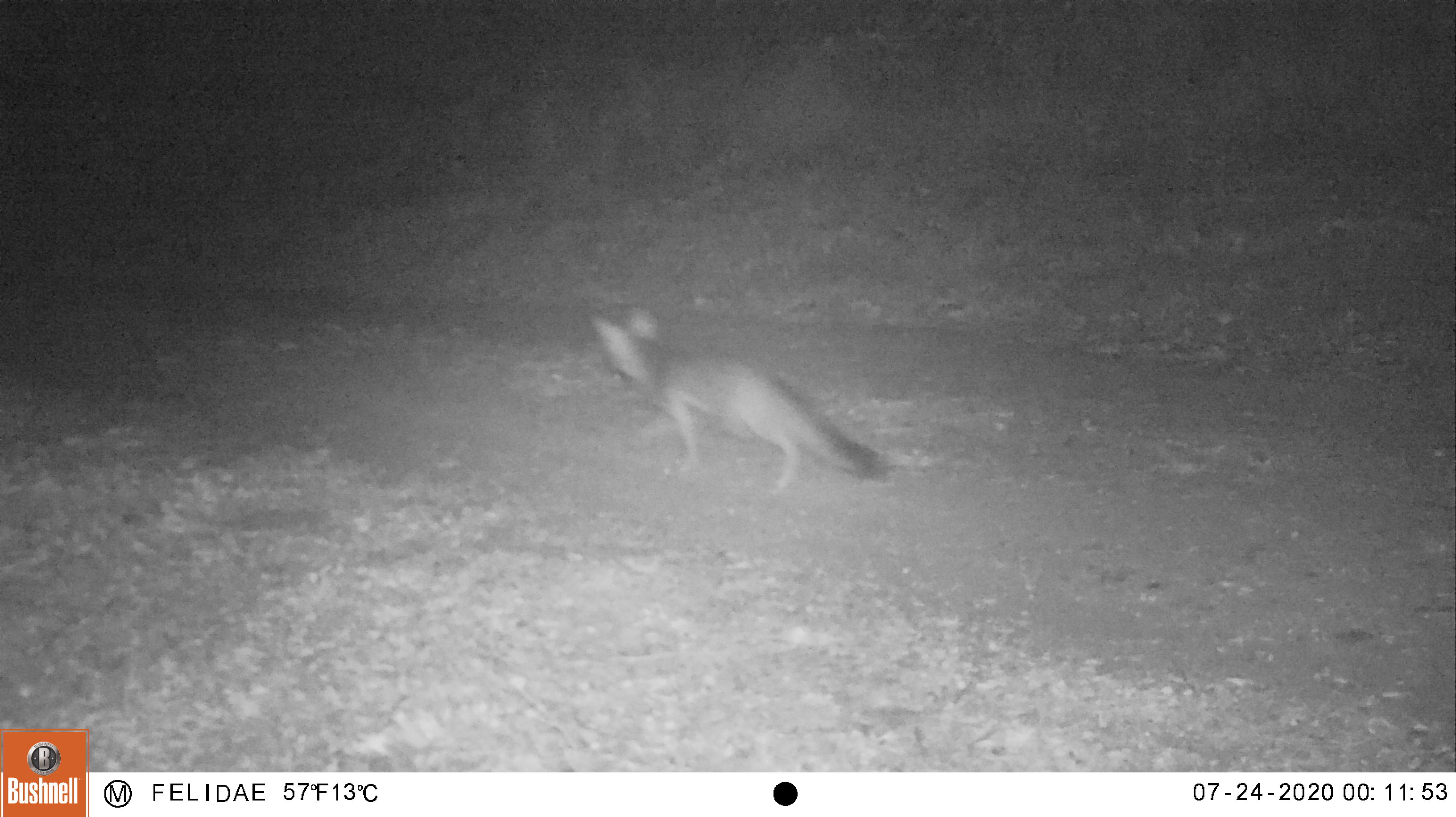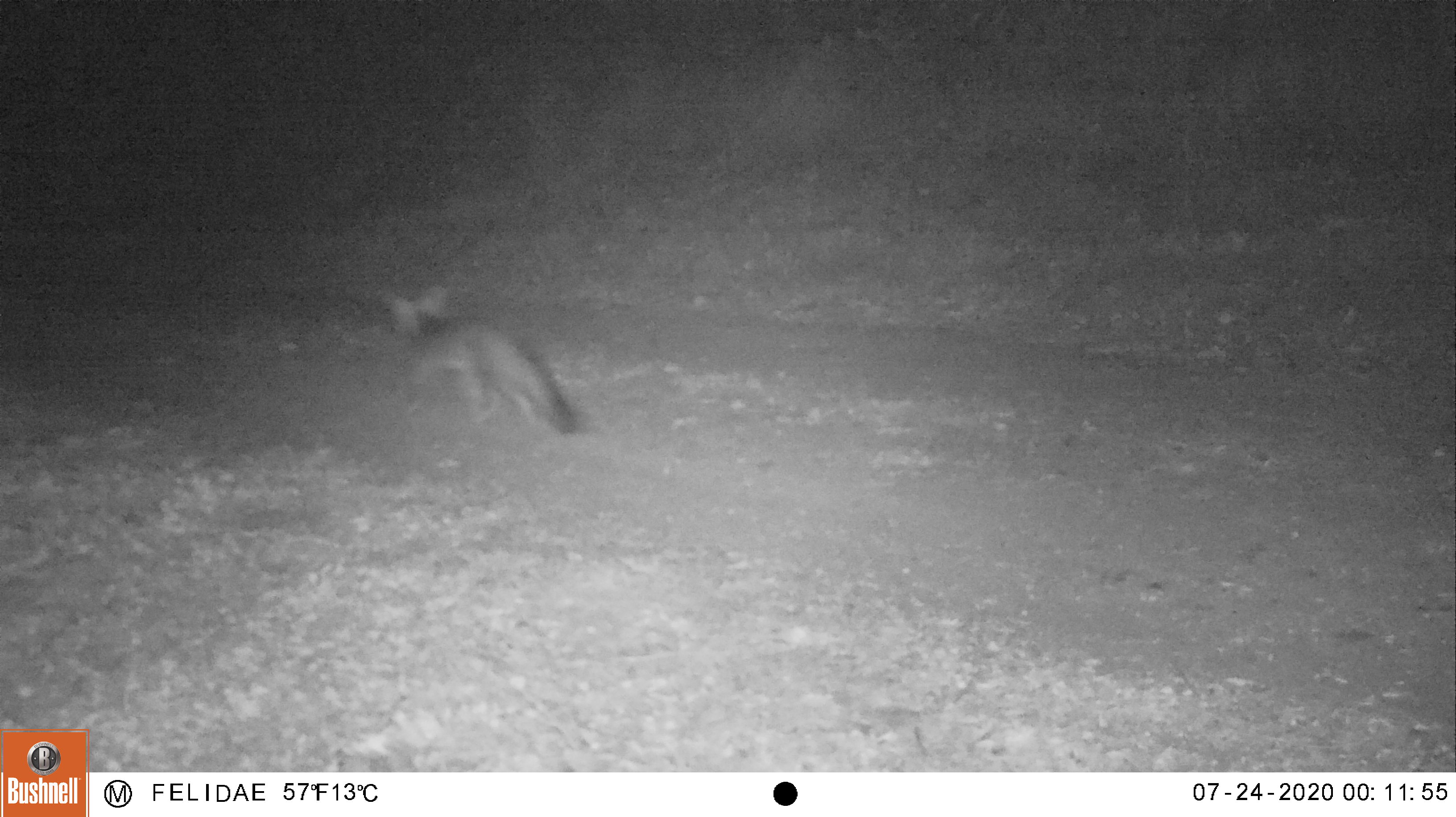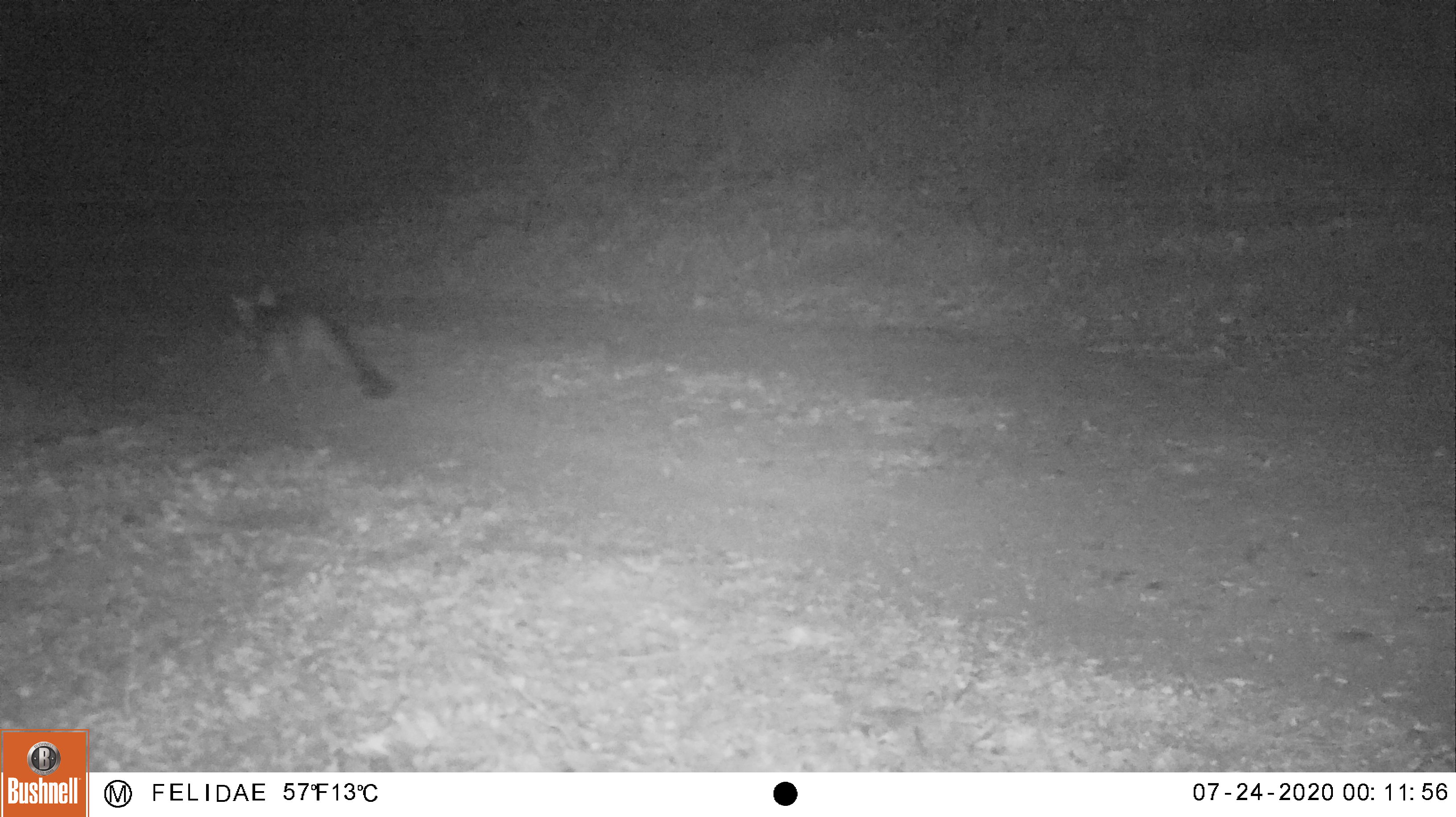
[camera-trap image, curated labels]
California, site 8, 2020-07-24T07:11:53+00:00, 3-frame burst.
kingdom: Animalia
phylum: Chordata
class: Mammalia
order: Carnivora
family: Canidae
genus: Urocyon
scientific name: Urocyon cinereoargenteus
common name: gray fox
Gray fox (Urocyon cinereoargenteus).